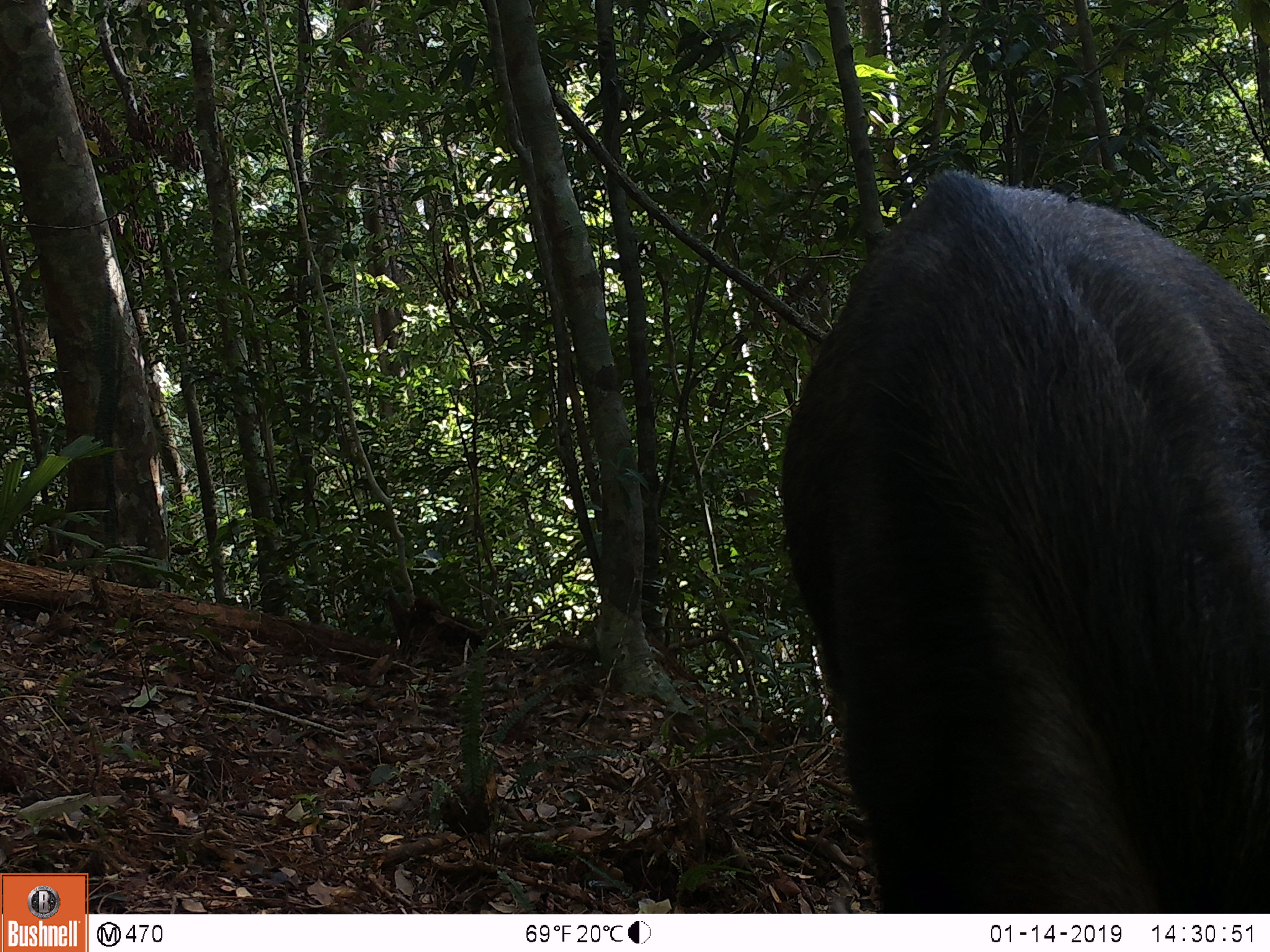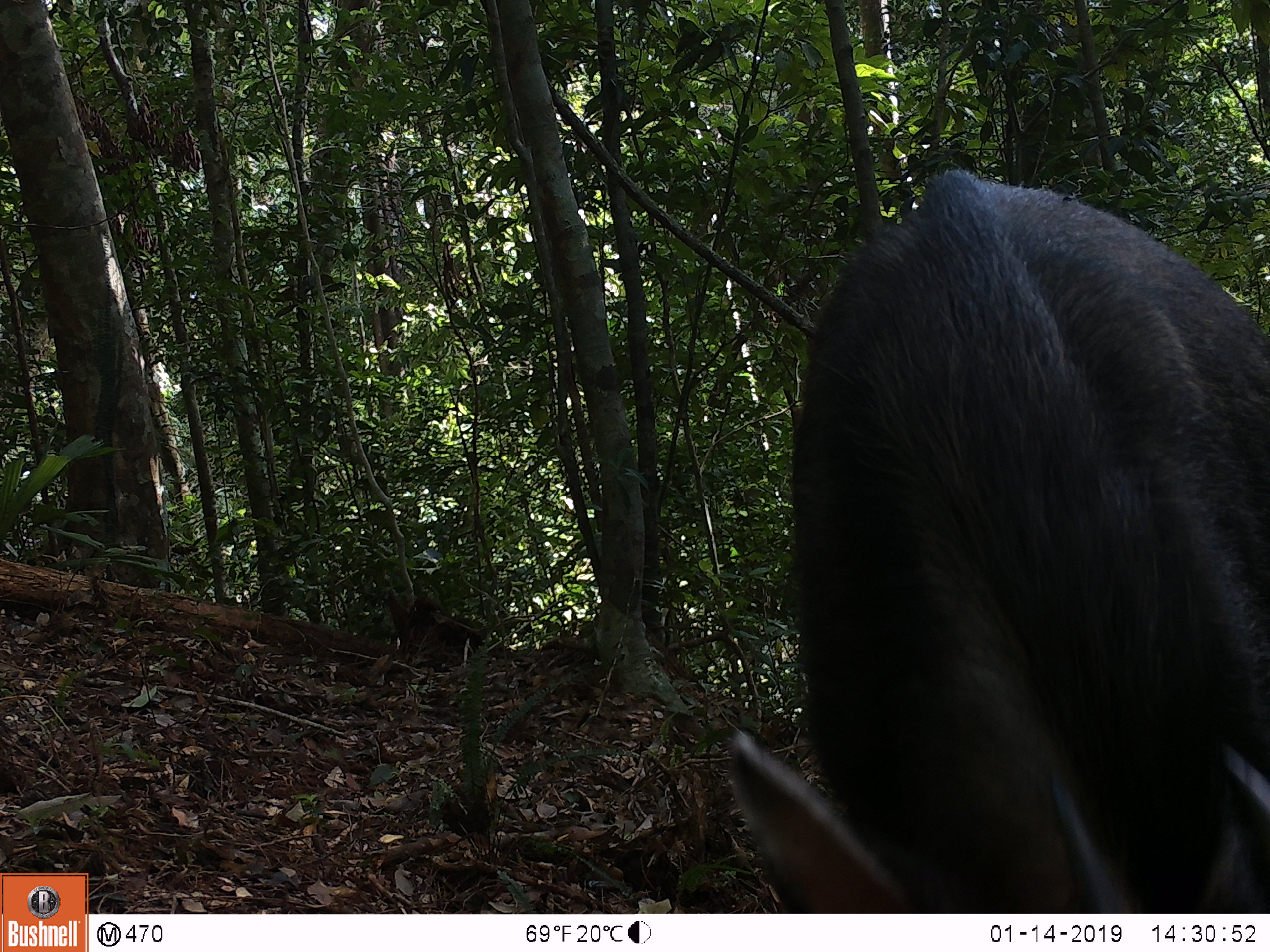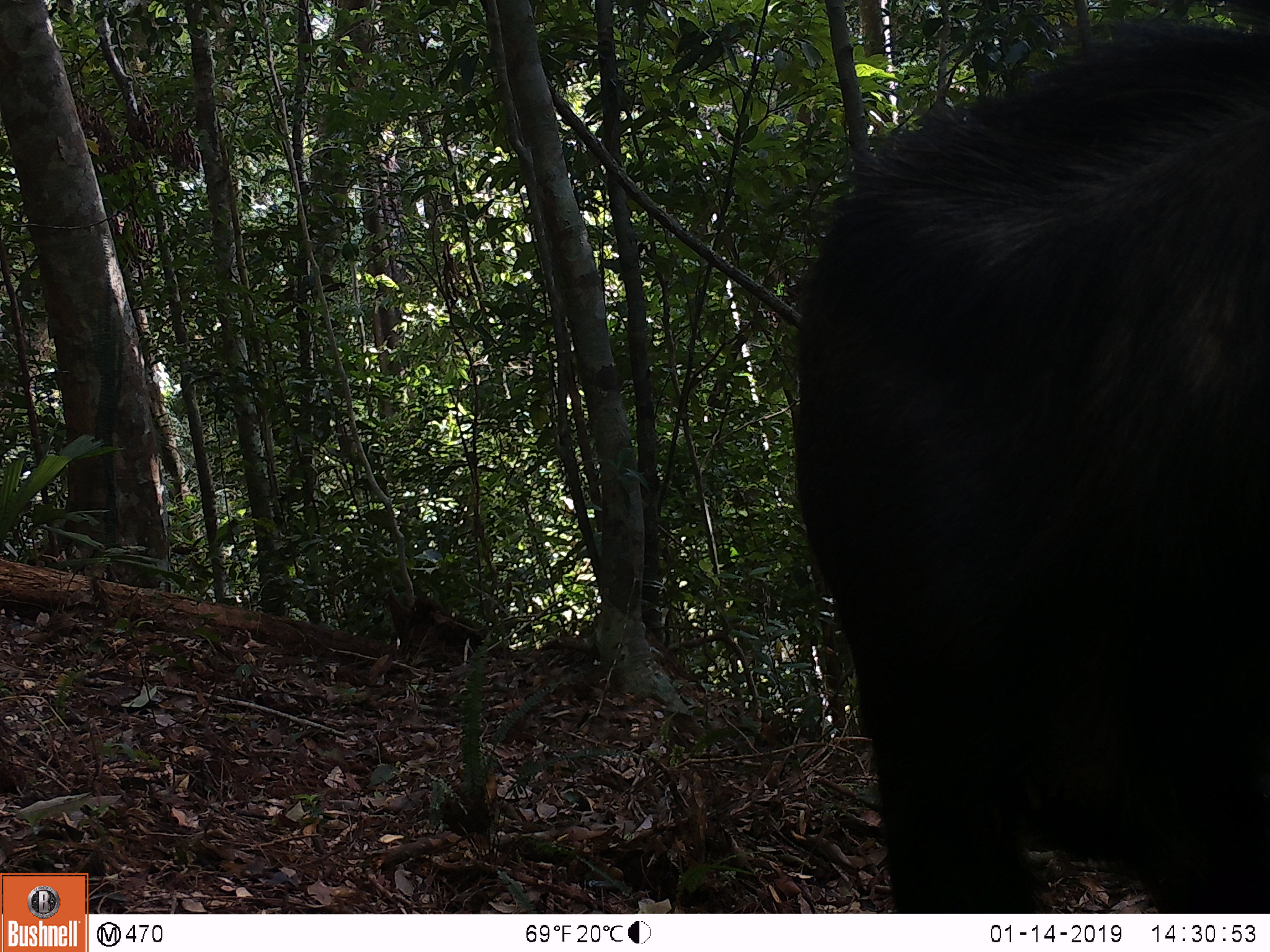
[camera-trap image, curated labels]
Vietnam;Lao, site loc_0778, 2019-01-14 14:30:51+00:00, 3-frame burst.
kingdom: Animalia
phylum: Chordata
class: Mammalia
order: Artiodactyla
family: Bovidae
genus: Capricornis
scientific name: Capricornis sumatraensis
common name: chinese serow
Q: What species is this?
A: Chinese serow (Capricornis sumatraensis).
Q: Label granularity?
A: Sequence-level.